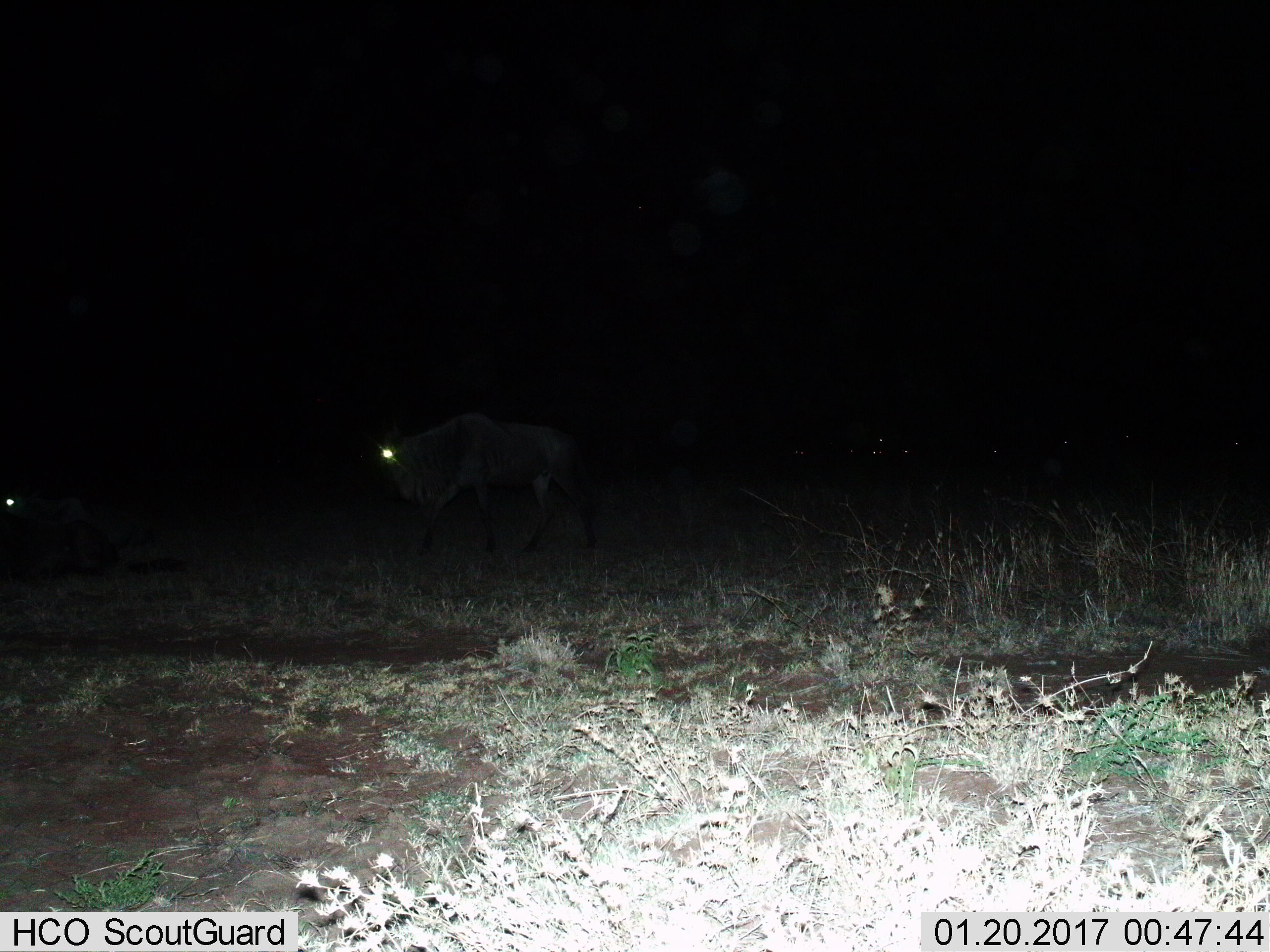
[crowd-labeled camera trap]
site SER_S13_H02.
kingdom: Animalia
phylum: Chordata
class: Mammalia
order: Artiodactyla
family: Bovidae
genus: Connochaetes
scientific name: Connochaetes taurinus taurinus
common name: blue wildebeest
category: wildebeestblue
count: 2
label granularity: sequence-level